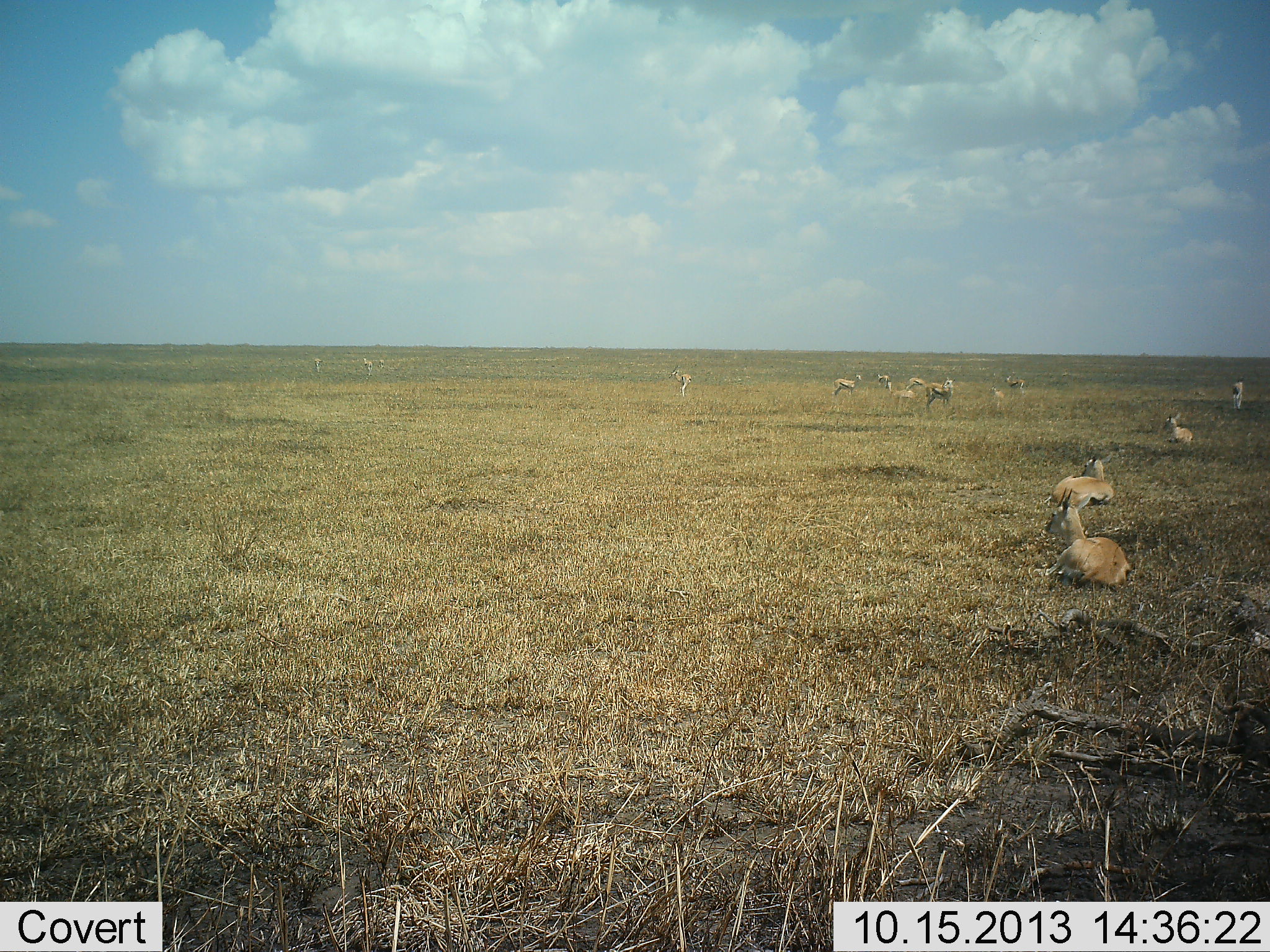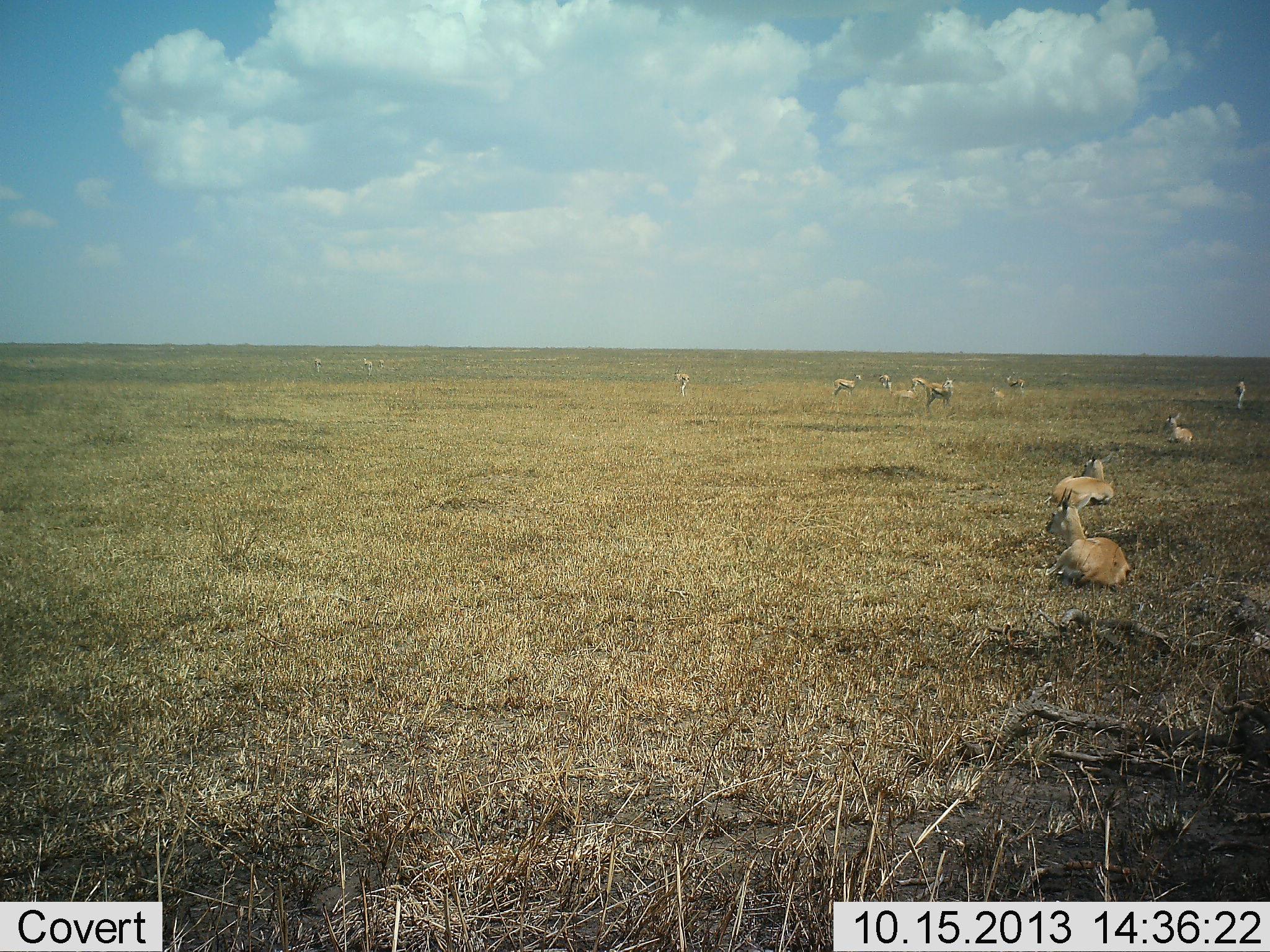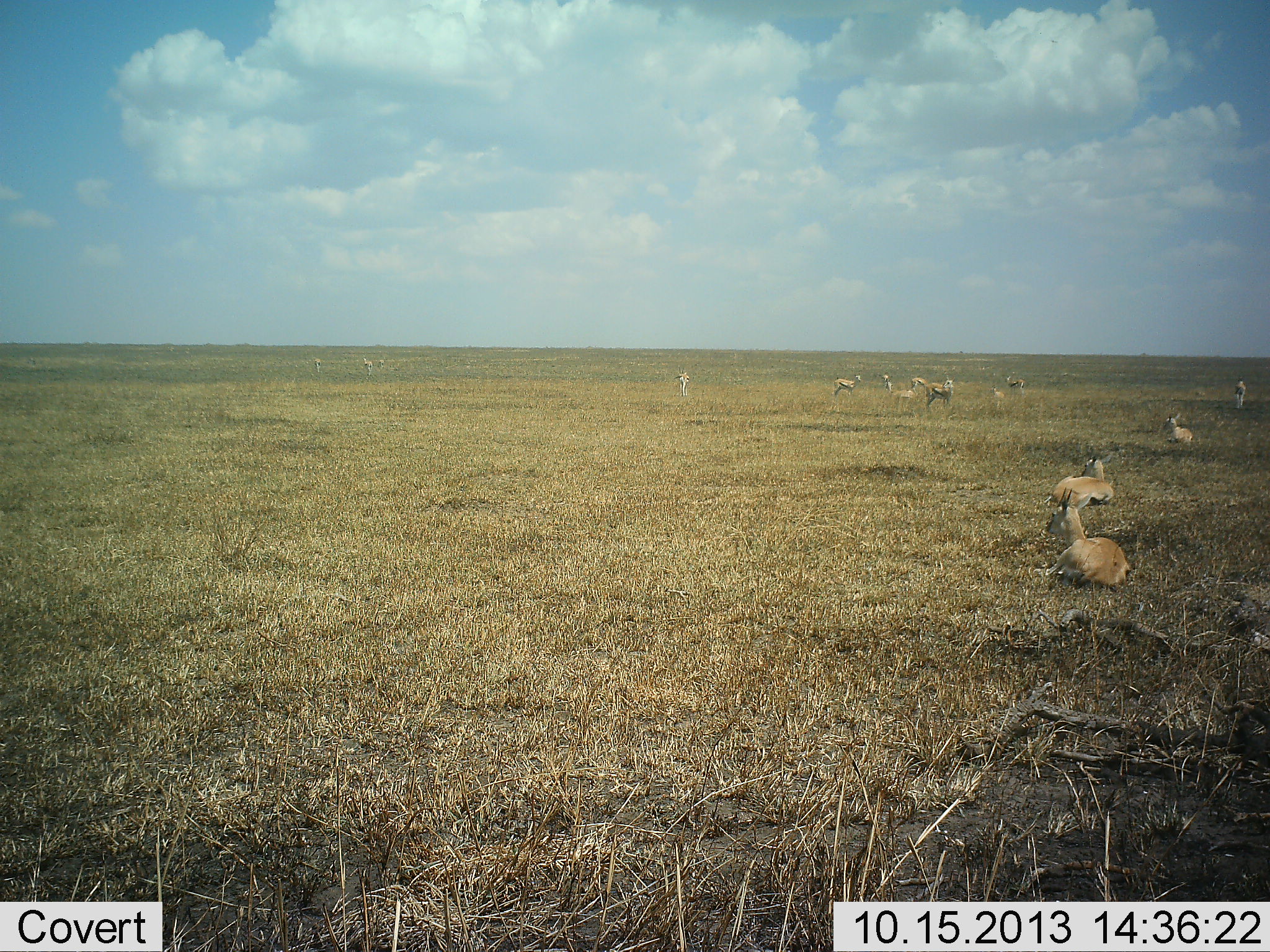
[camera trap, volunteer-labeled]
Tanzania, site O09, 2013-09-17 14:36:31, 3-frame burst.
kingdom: Animalia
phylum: Chordata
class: Mammalia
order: Artiodactyla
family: Bovidae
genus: Nanger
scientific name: Nanger granti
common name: grant's gazelle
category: gazellegrants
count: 11-50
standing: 55%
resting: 100%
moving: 9%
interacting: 5%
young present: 0%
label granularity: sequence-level